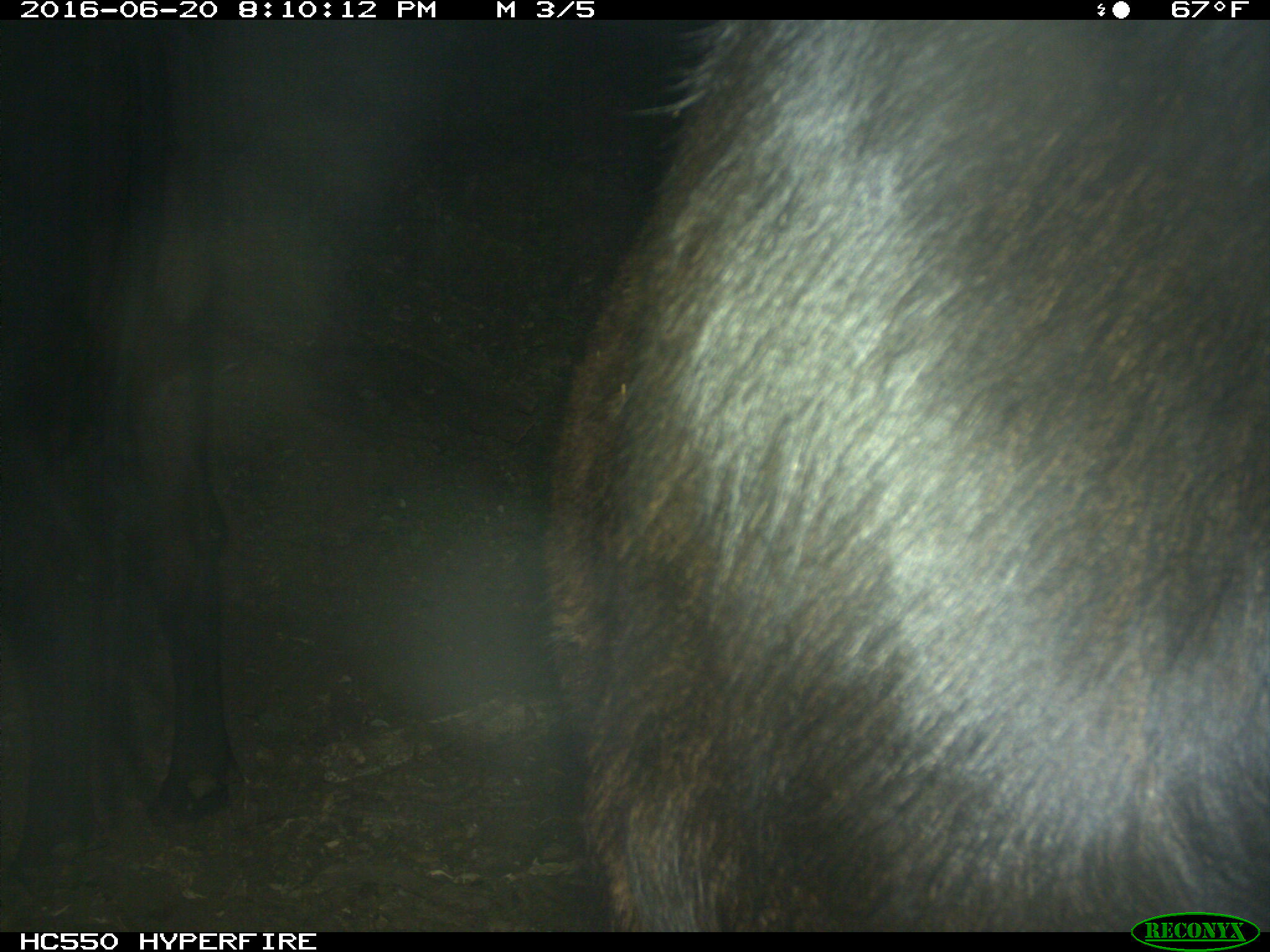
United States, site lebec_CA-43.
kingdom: Animalia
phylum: Chordata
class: Mammalia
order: Artiodactyla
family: Bovidae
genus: Bos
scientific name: Bos taurus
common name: domestic cow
Bos taurus (domestic cow).